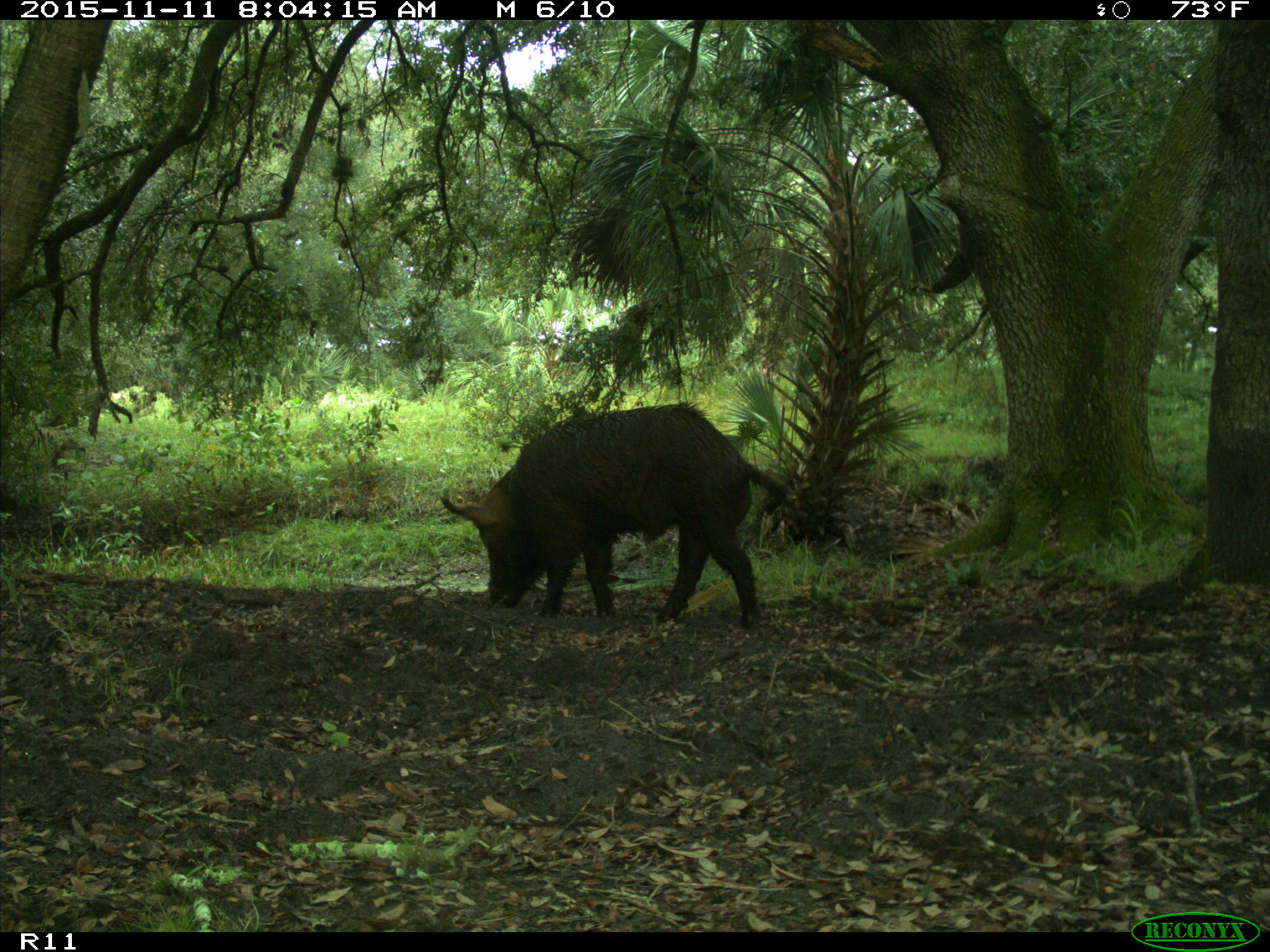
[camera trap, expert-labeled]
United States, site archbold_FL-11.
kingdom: Animalia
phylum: Chordata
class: Mammalia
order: Artiodactyla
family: Suidae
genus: Sus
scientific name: Sus scrofa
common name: wild boar